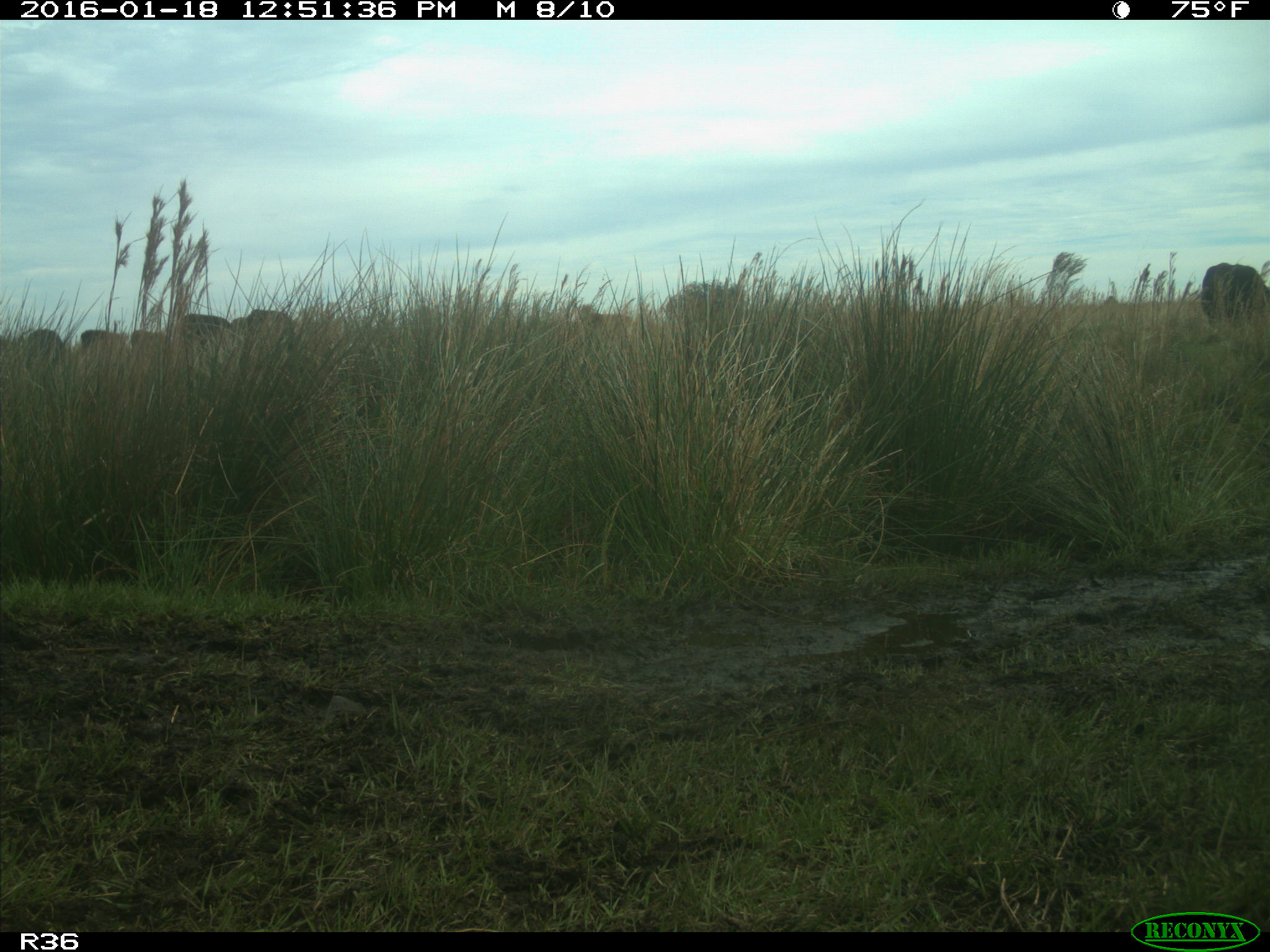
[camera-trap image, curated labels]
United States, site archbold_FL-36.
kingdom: Animalia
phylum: Chordata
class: Mammalia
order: Artiodactyla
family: Bovidae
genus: Bos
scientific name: Bos taurus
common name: domestic cow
Bos taurus (domestic cow).